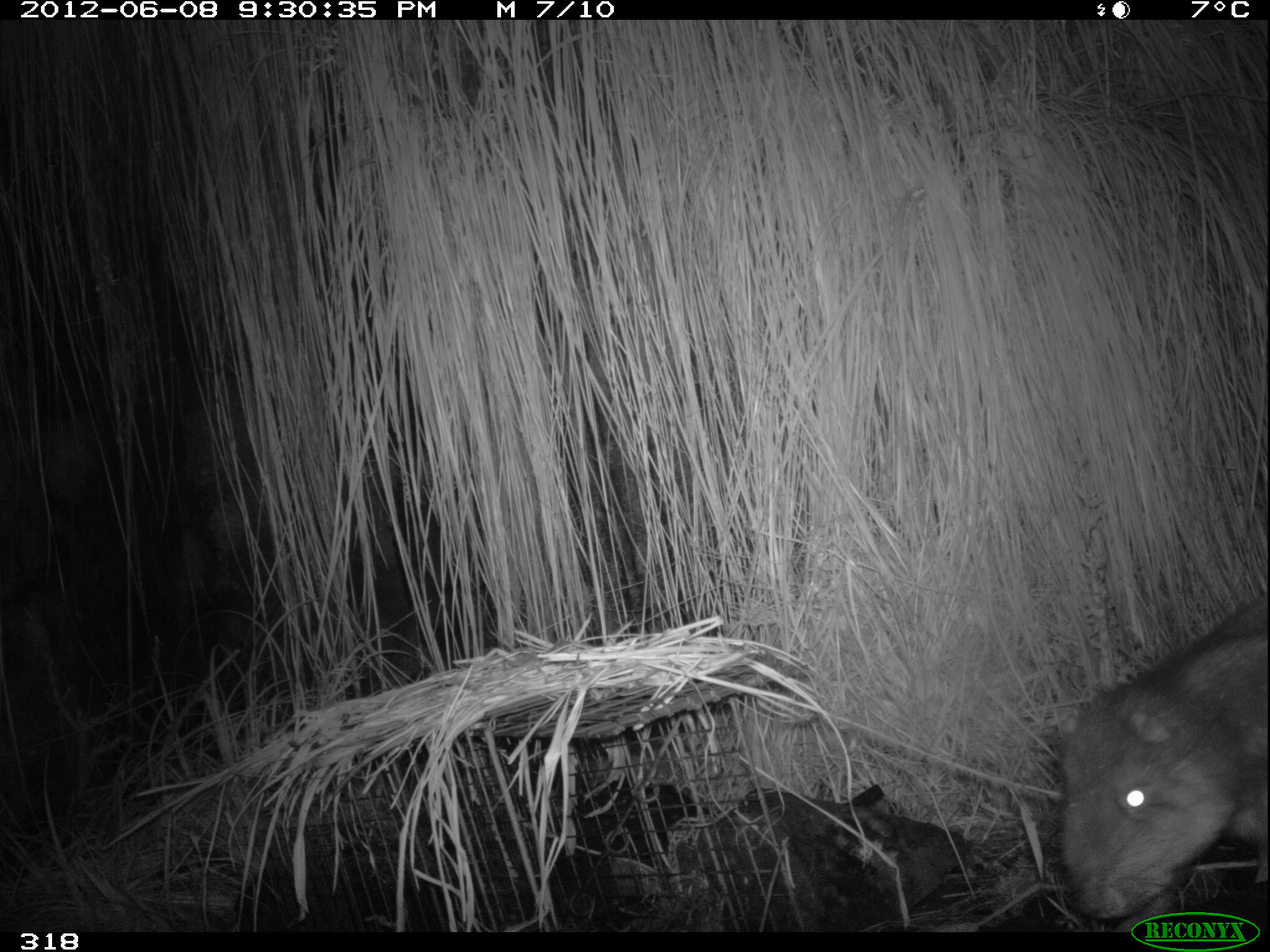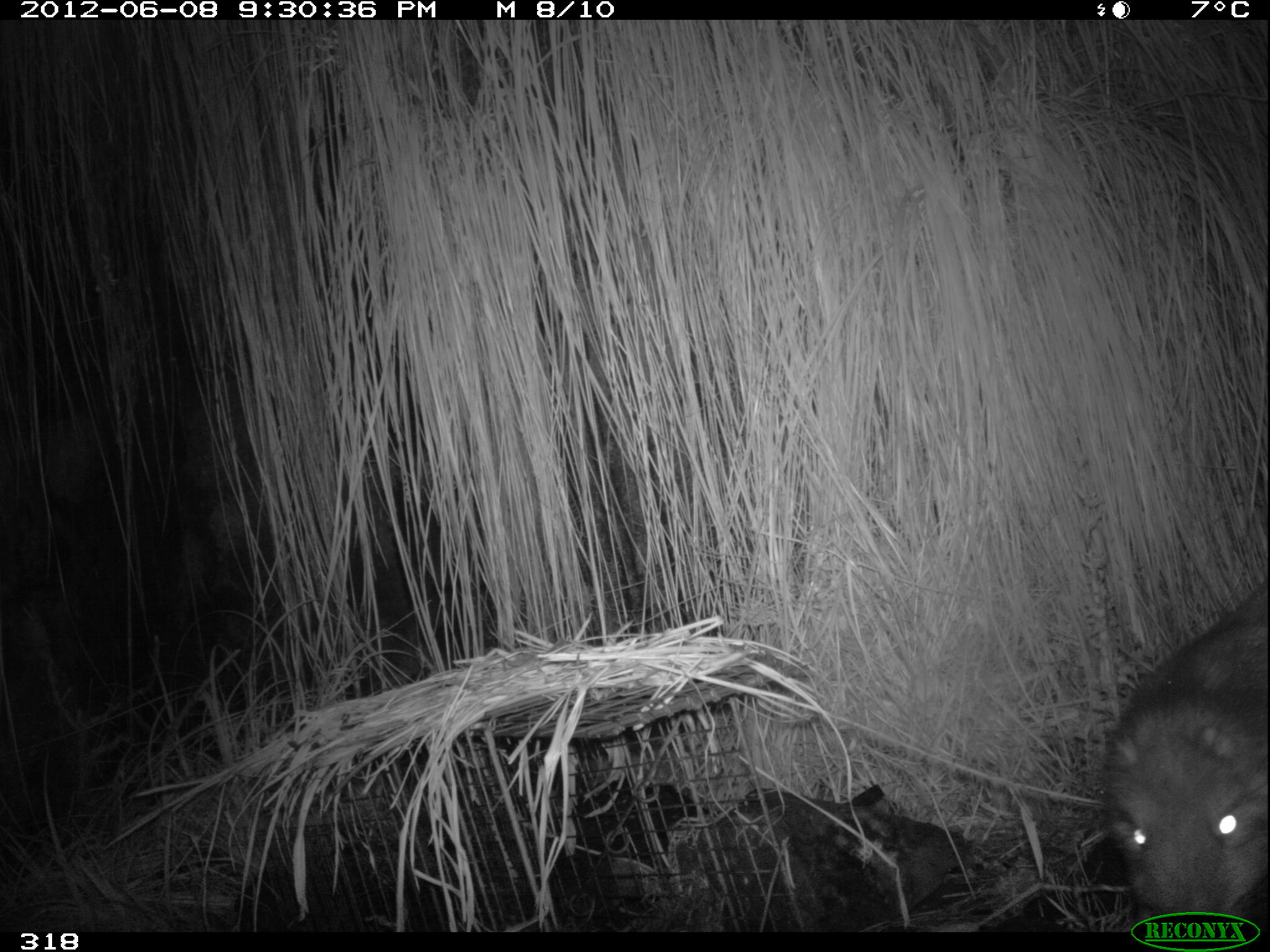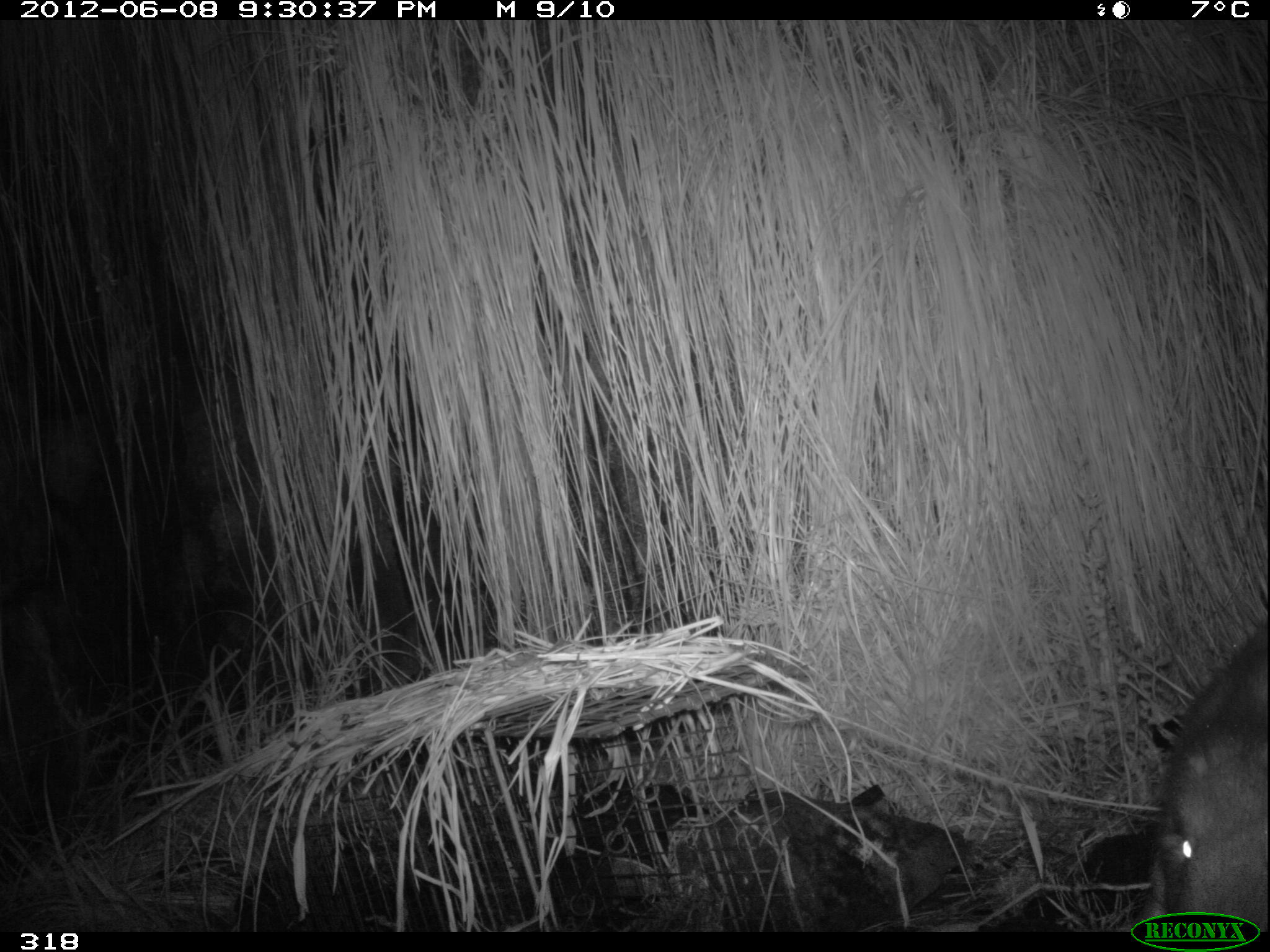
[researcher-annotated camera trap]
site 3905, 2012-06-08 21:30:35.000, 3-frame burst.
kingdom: Animalia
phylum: Chordata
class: Mammalia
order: Rodentia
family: Cuniculidae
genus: Cuniculus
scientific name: Cuniculus taczanowskii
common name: mountain paca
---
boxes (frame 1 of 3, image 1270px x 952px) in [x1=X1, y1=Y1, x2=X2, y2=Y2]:
cuniculus taczanowskii: [x1=1032, y1=591, x2=1270, y2=933]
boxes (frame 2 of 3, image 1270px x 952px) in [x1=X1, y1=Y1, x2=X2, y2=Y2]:
cuniculus taczanowskii: [x1=1089, y1=570, x2=1270, y2=928]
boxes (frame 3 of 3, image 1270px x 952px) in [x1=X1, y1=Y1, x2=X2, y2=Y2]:
cuniculus taczanowskii: [x1=1132, y1=615, x2=1267, y2=933]